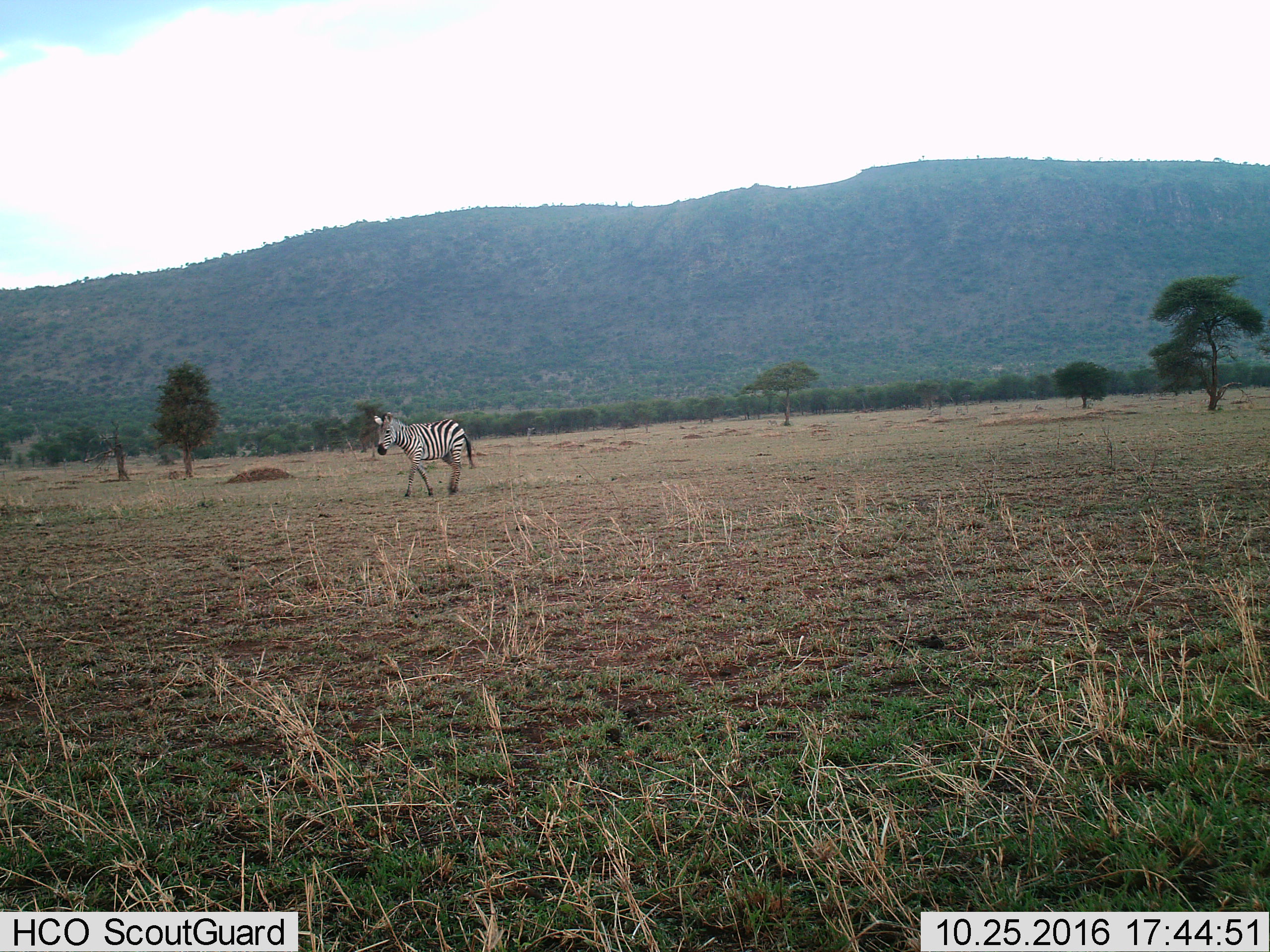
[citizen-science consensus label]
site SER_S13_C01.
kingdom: Animalia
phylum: Chordata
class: Mammalia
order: Perissodactyla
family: Equidae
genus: Equus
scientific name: Equus quagga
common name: plains zebra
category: zebraplains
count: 1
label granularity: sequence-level